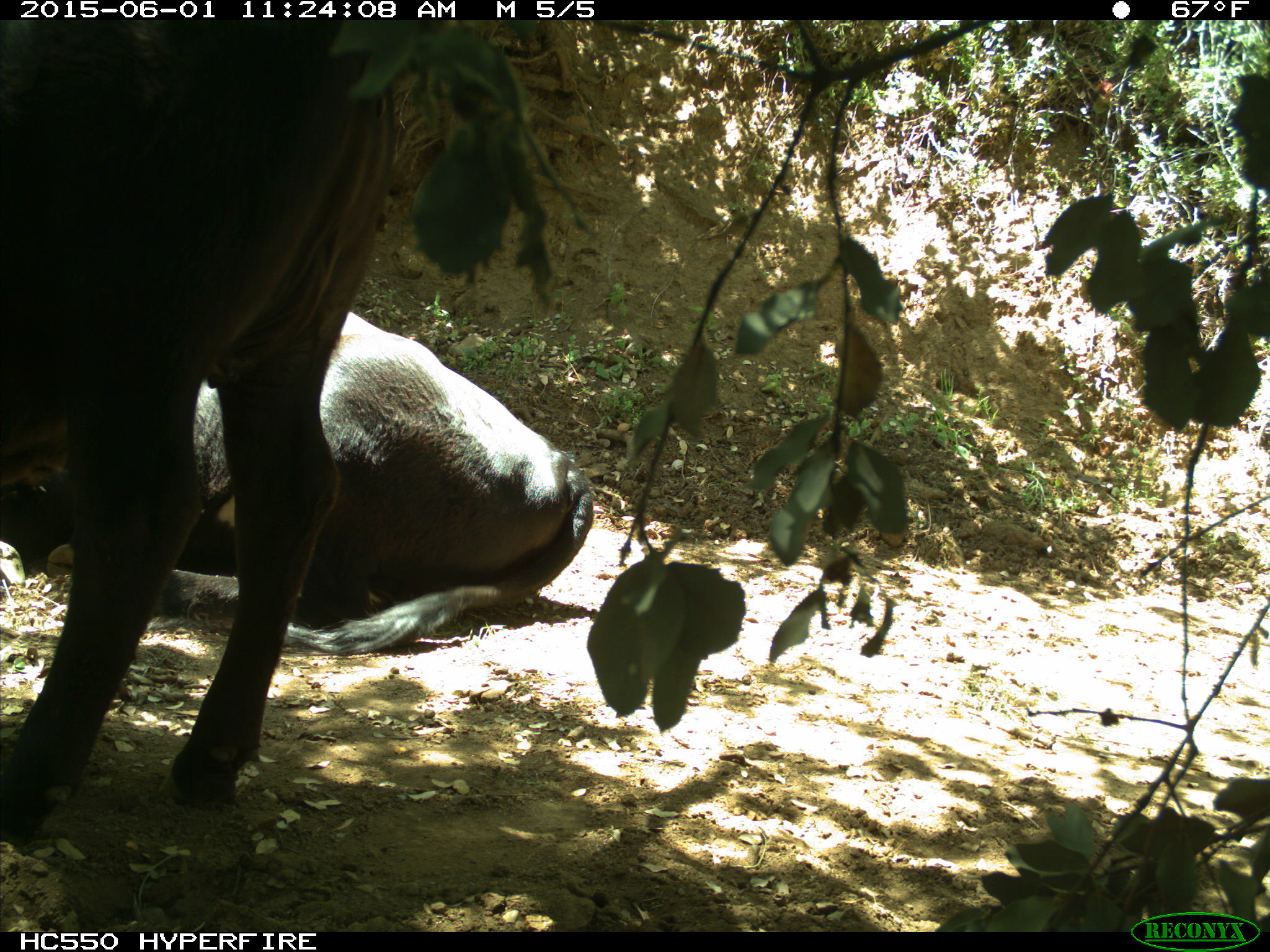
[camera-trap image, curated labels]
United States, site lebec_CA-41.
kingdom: Animalia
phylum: Chordata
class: Mammalia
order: Artiodactyla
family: Bovidae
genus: Bos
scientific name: Bos taurus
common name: domestic cow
Bos taurus (domestic cow).